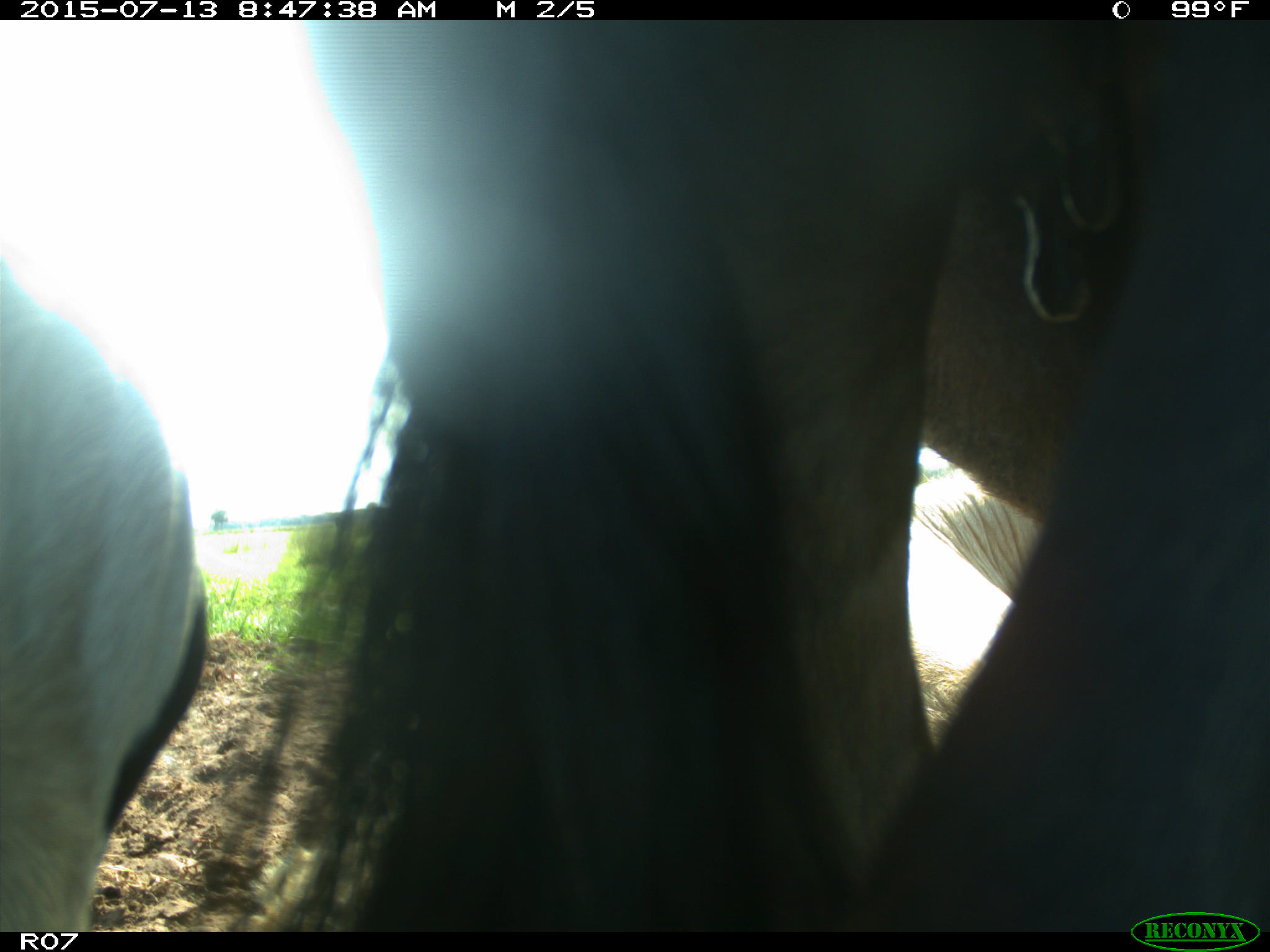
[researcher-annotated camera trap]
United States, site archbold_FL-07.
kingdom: Animalia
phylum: Chordata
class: Mammalia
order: Artiodactyla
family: Bovidae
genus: Bos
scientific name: Bos taurus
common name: domestic cow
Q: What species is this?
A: Bos taurus (domestic cow).